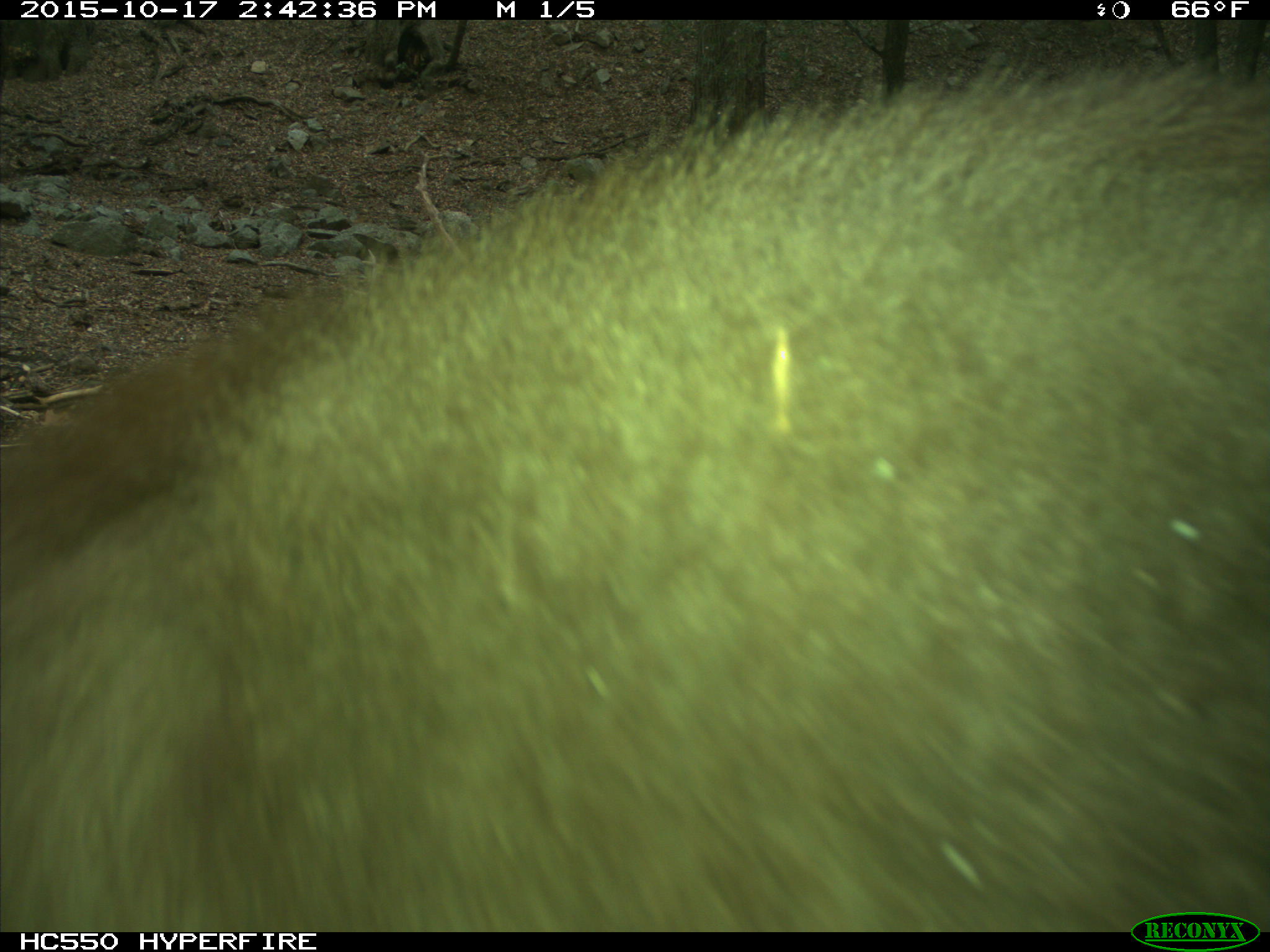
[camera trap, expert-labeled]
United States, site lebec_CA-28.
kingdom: Animalia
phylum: Chordata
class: Mammalia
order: Carnivora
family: Ursidae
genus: Ursus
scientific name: Ursus americanus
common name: american black bear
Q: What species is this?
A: Ursus americanus (american black bear).